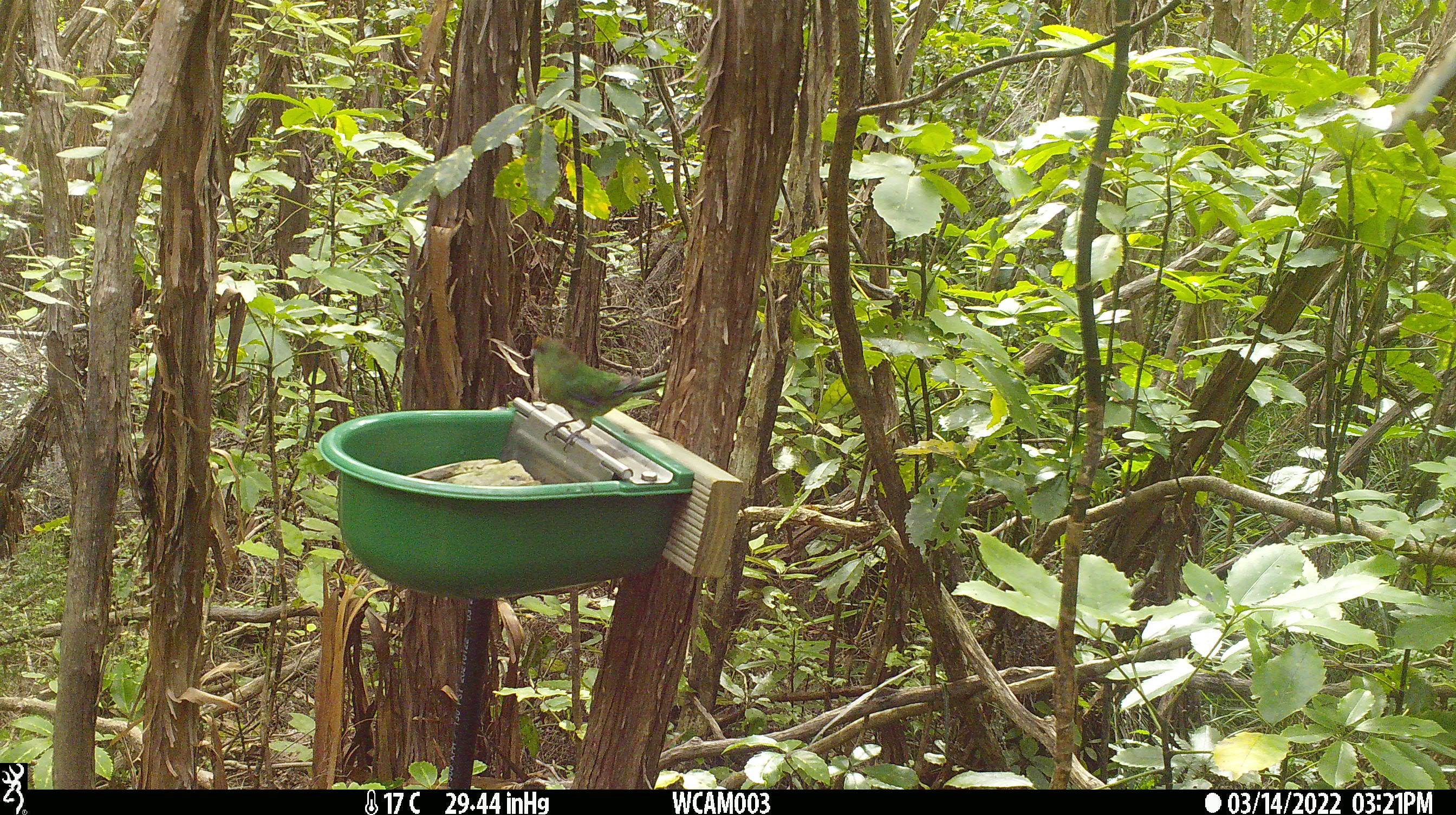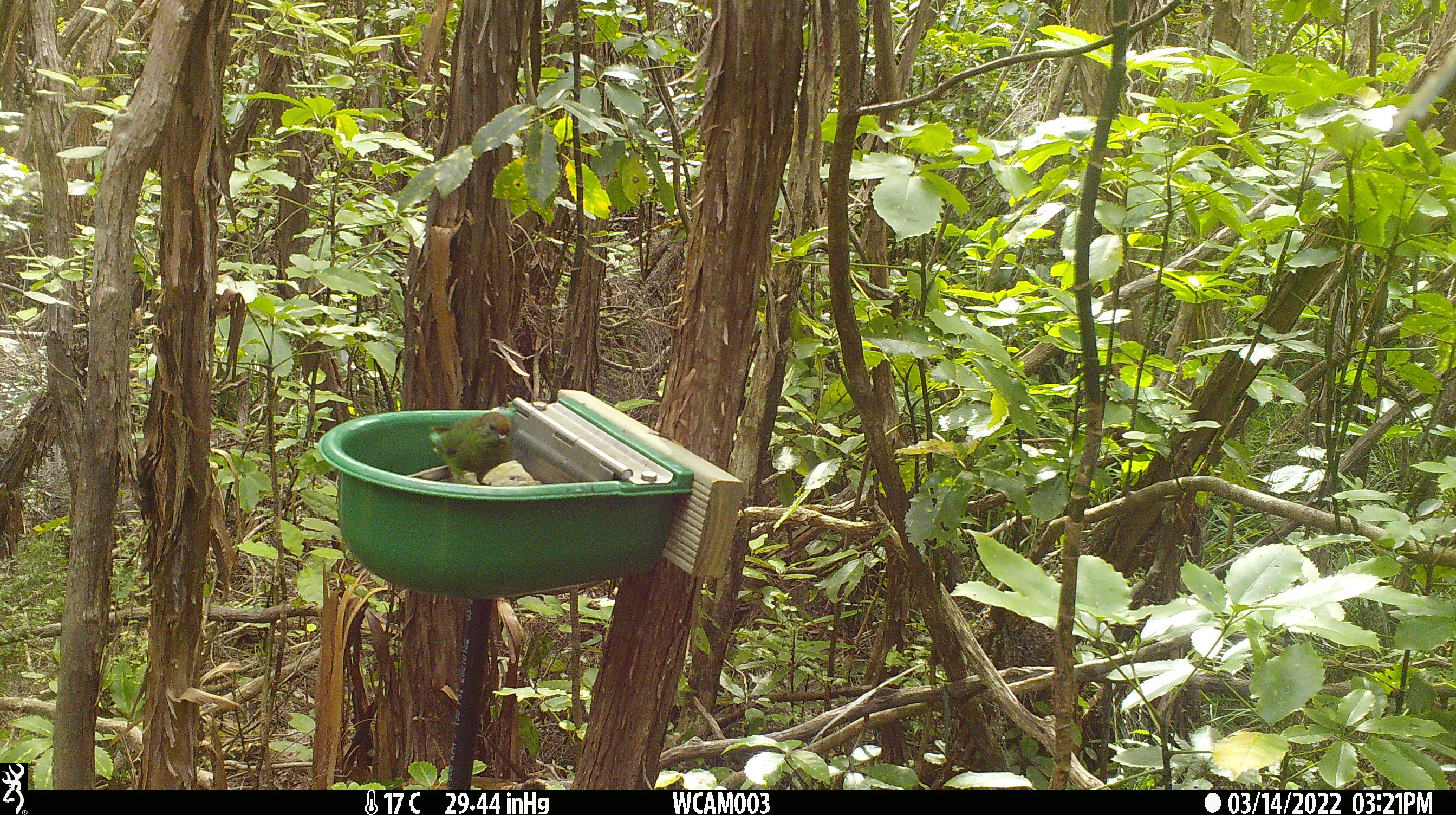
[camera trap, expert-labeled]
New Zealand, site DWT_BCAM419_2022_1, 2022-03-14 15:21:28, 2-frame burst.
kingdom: Animalia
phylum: Chordata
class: Aves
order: Psittaciformes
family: Psittaculidae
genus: Cyanoramphus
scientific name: Cyanoramphus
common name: parakeet